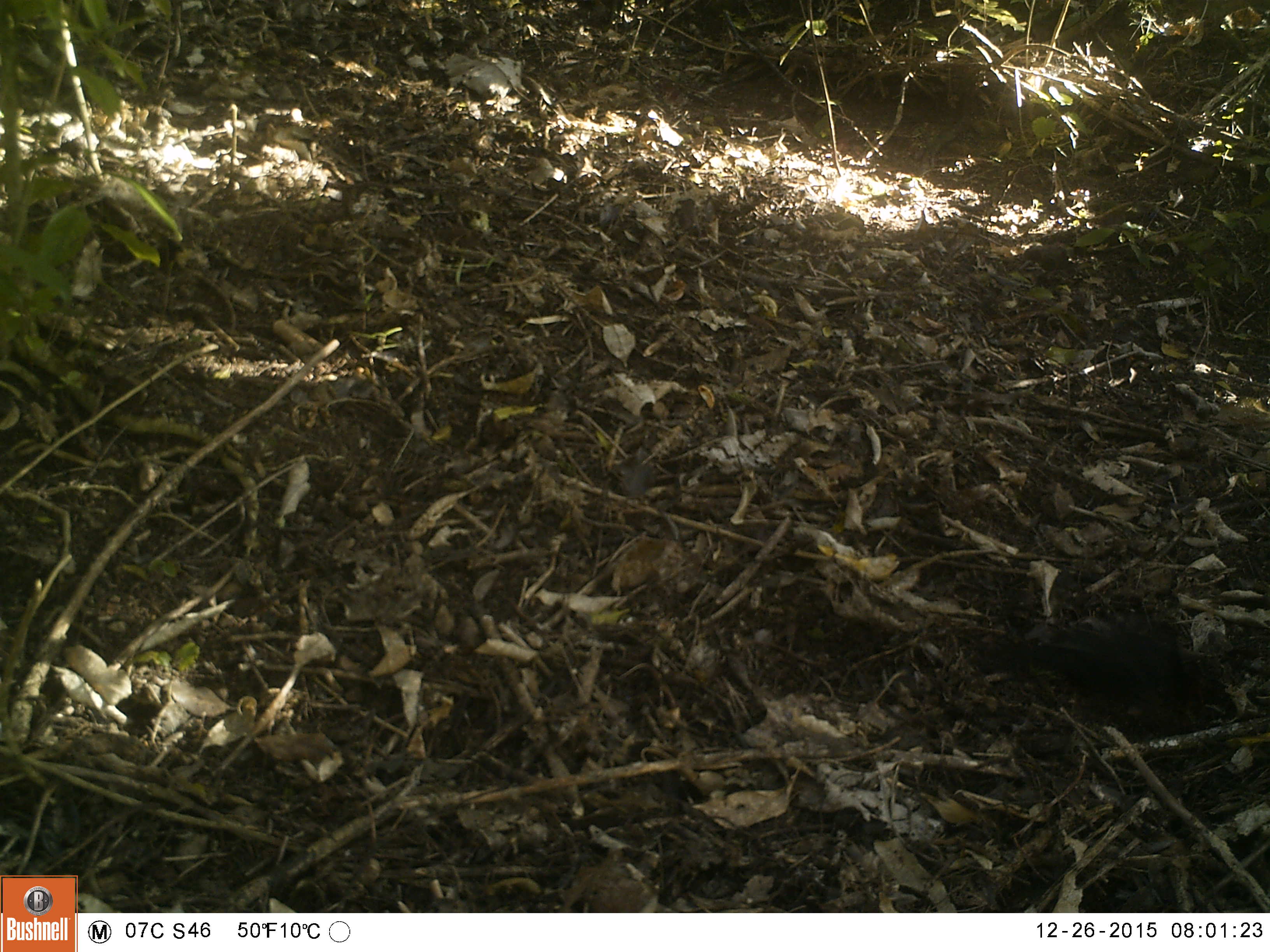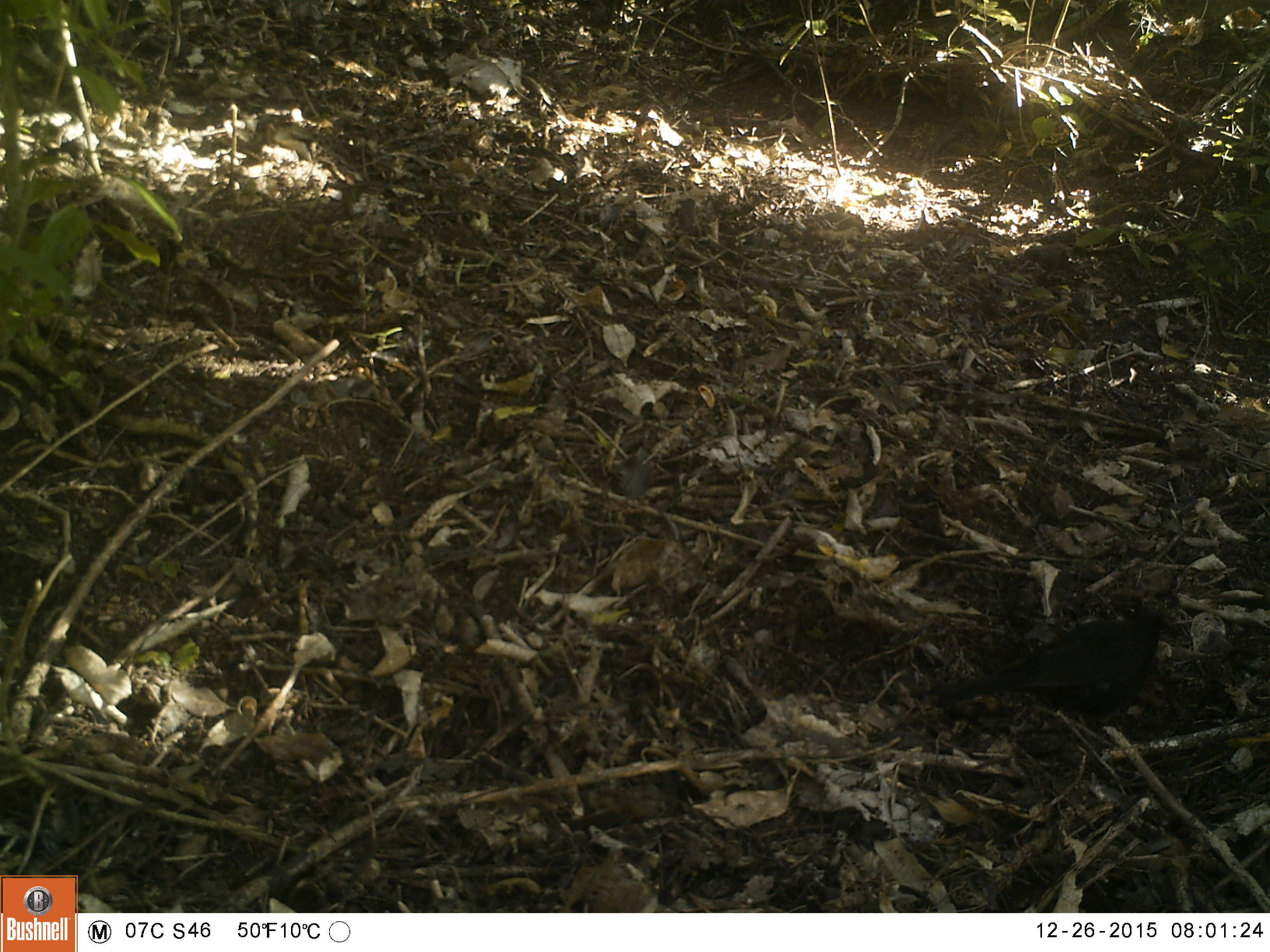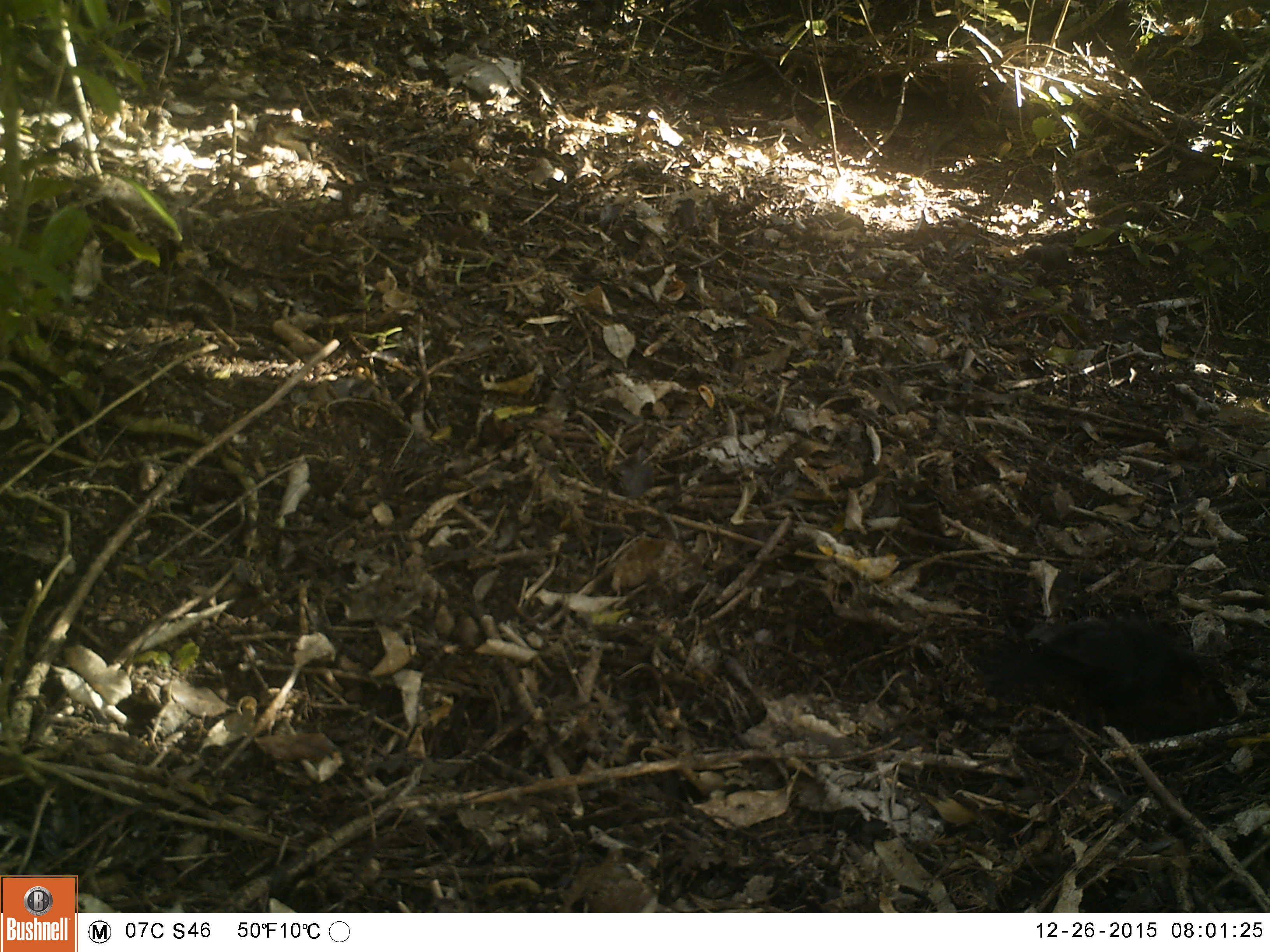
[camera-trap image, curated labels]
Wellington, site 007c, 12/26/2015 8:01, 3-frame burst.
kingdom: Animalia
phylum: Chordata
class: Aves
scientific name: Aves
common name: bird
Bird (Aves).